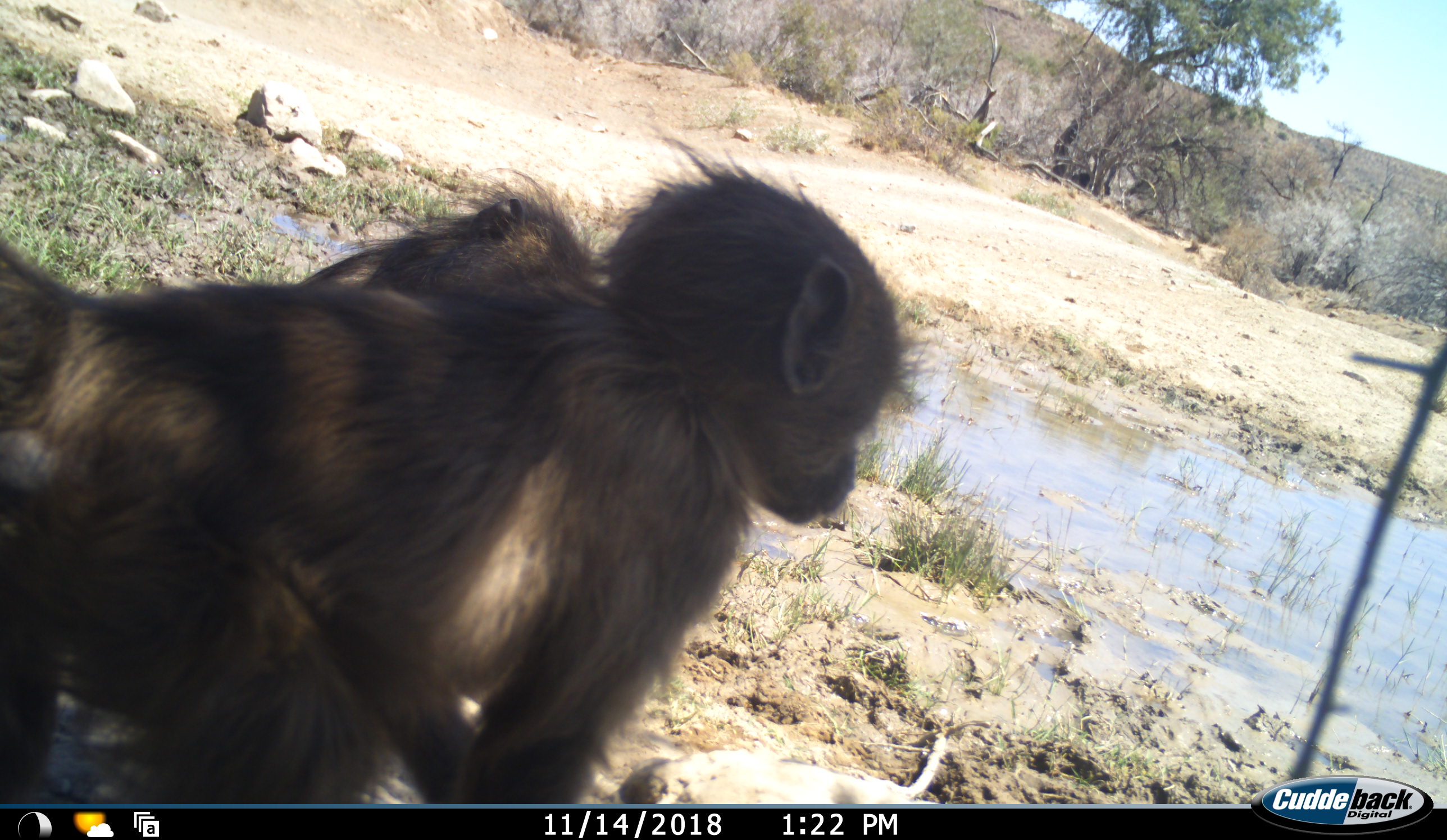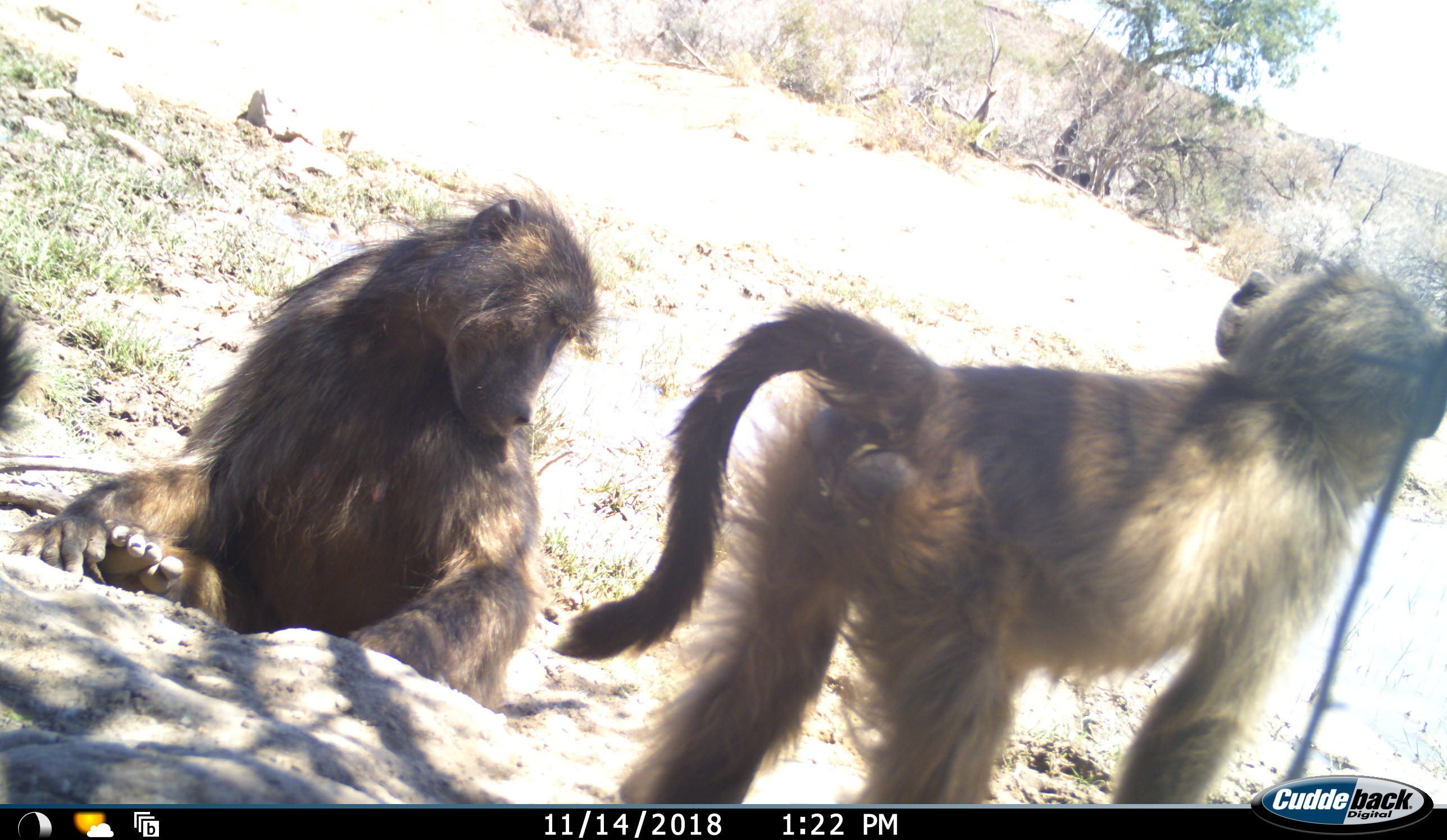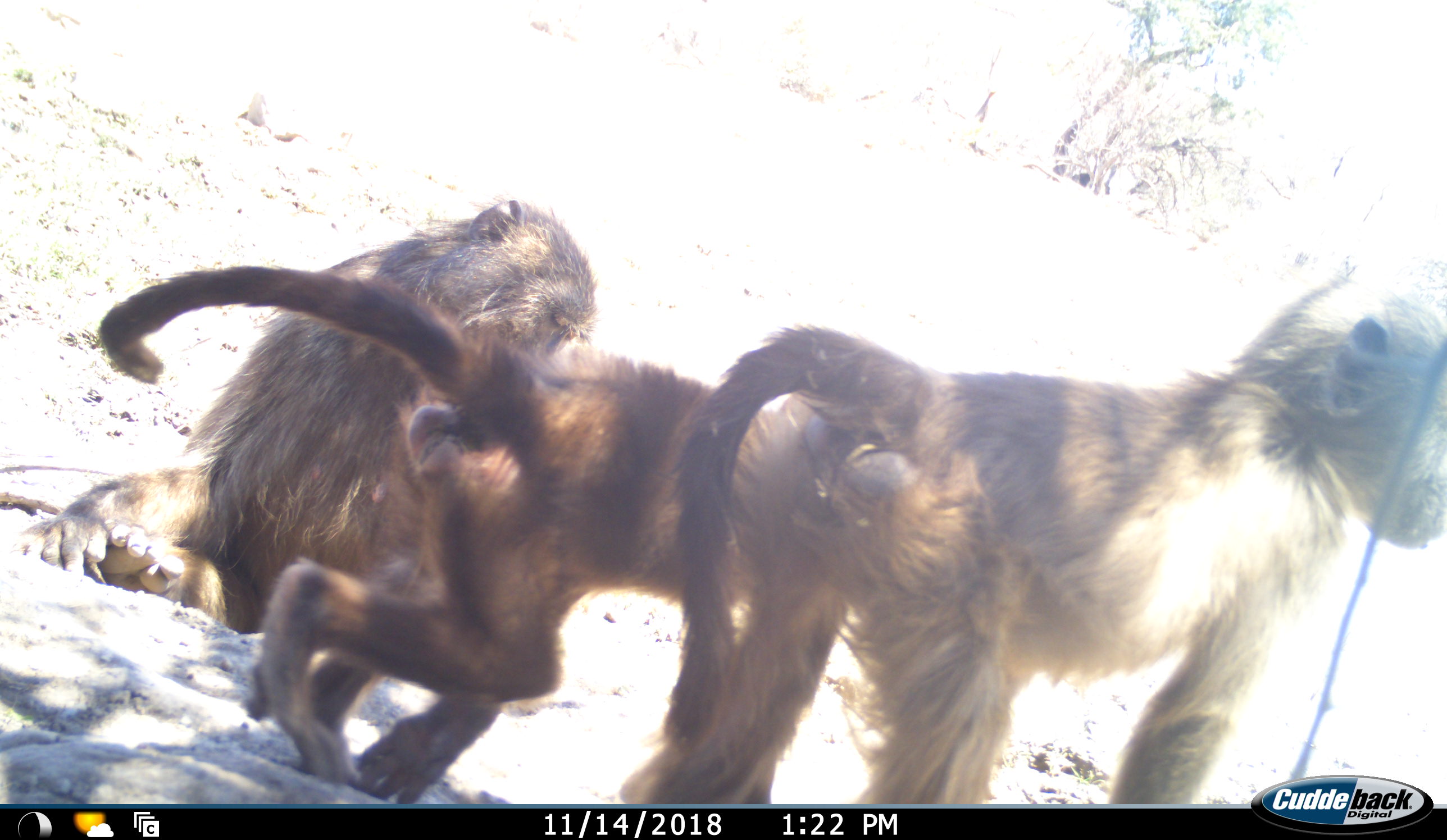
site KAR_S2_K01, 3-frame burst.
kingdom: Animalia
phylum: Chordata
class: Mammalia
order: Primates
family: Cercopithecidae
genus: Papio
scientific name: Papio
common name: baboon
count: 3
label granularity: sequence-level